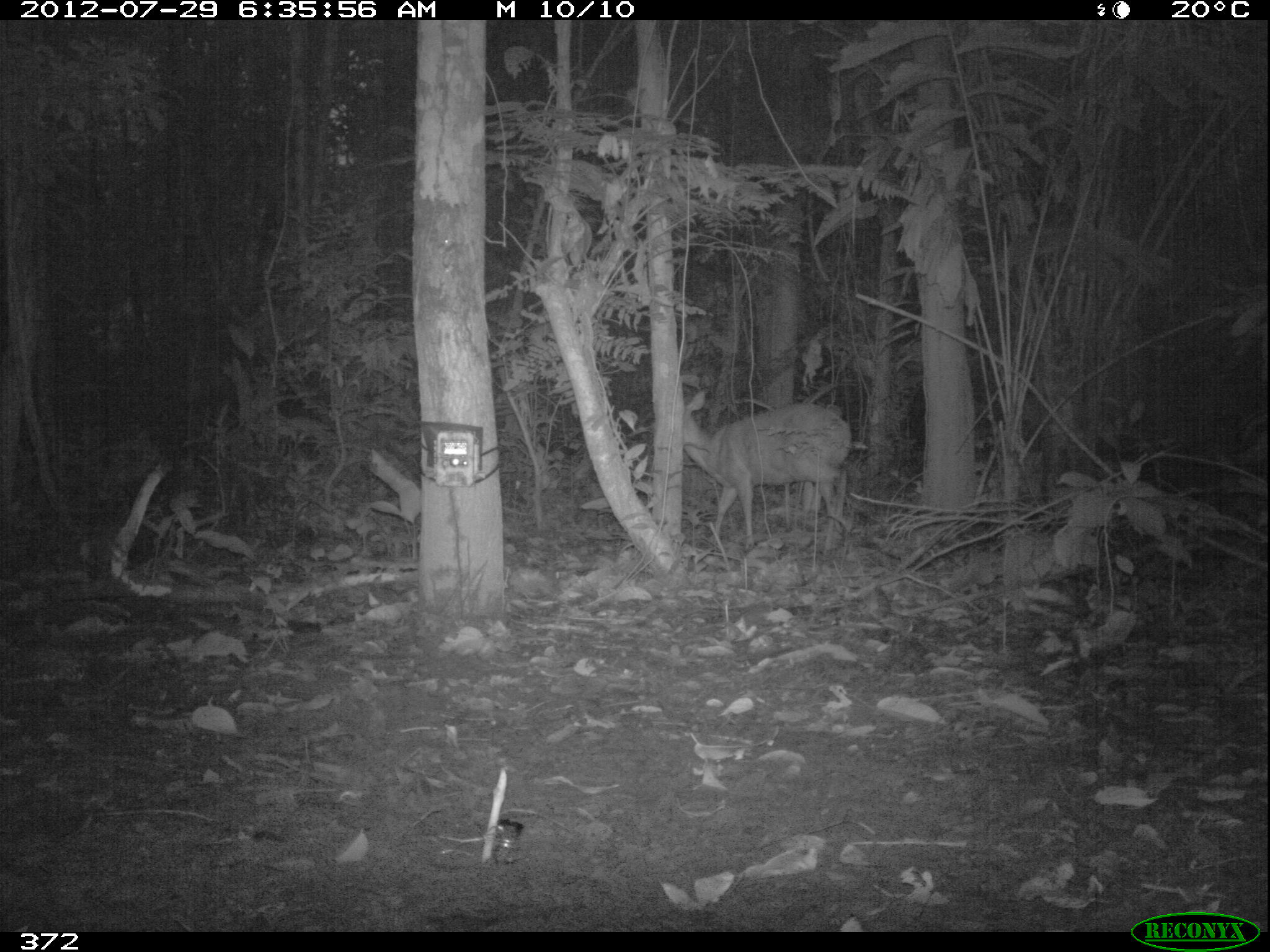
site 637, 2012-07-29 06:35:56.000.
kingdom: Animalia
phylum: Chordata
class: Mammalia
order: Artiodactyla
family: Cervidae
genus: Mazama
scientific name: Mazama americana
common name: red brocket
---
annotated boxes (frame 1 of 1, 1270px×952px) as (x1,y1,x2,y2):
mazama americana: (680,389,851,551)